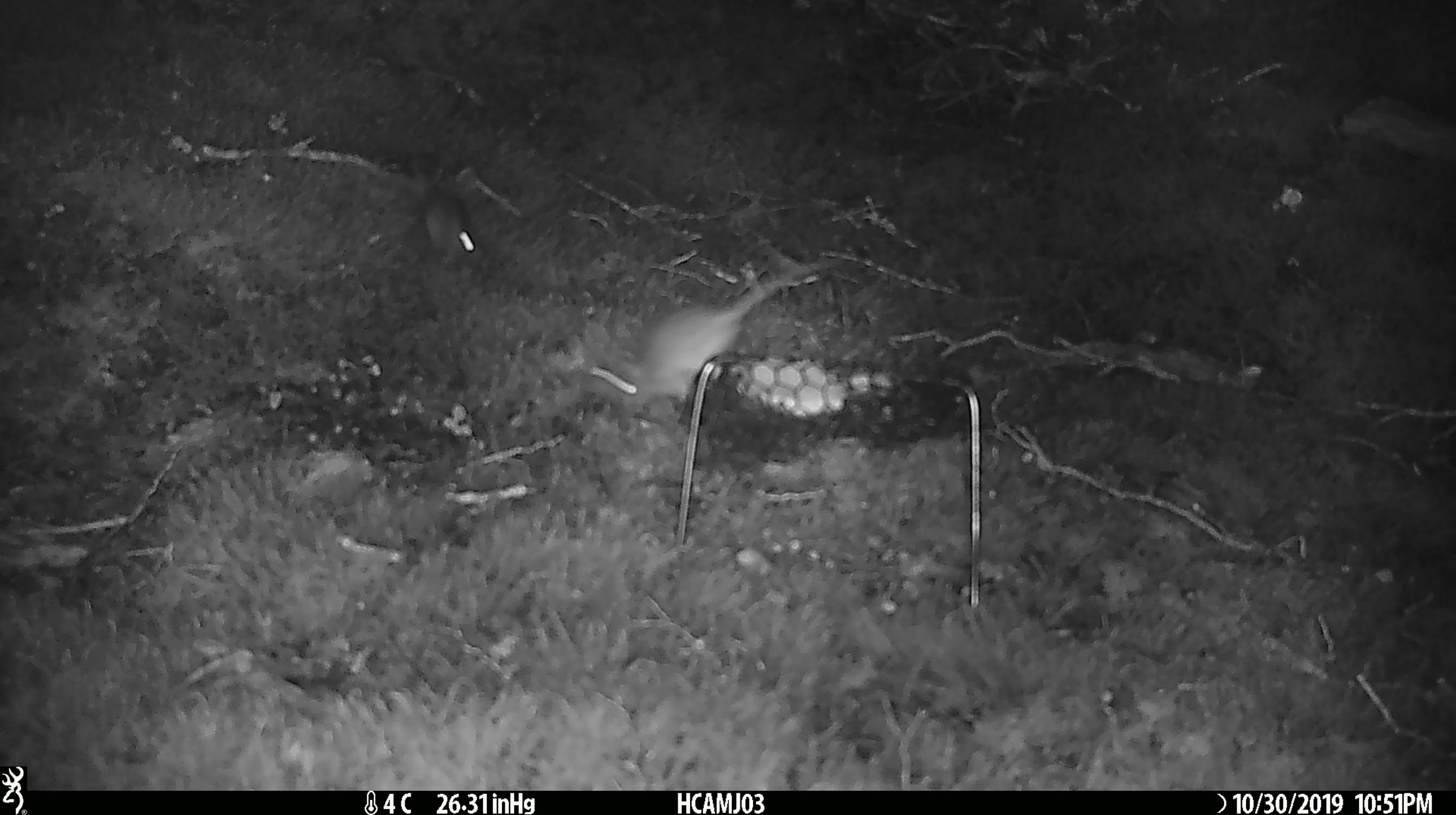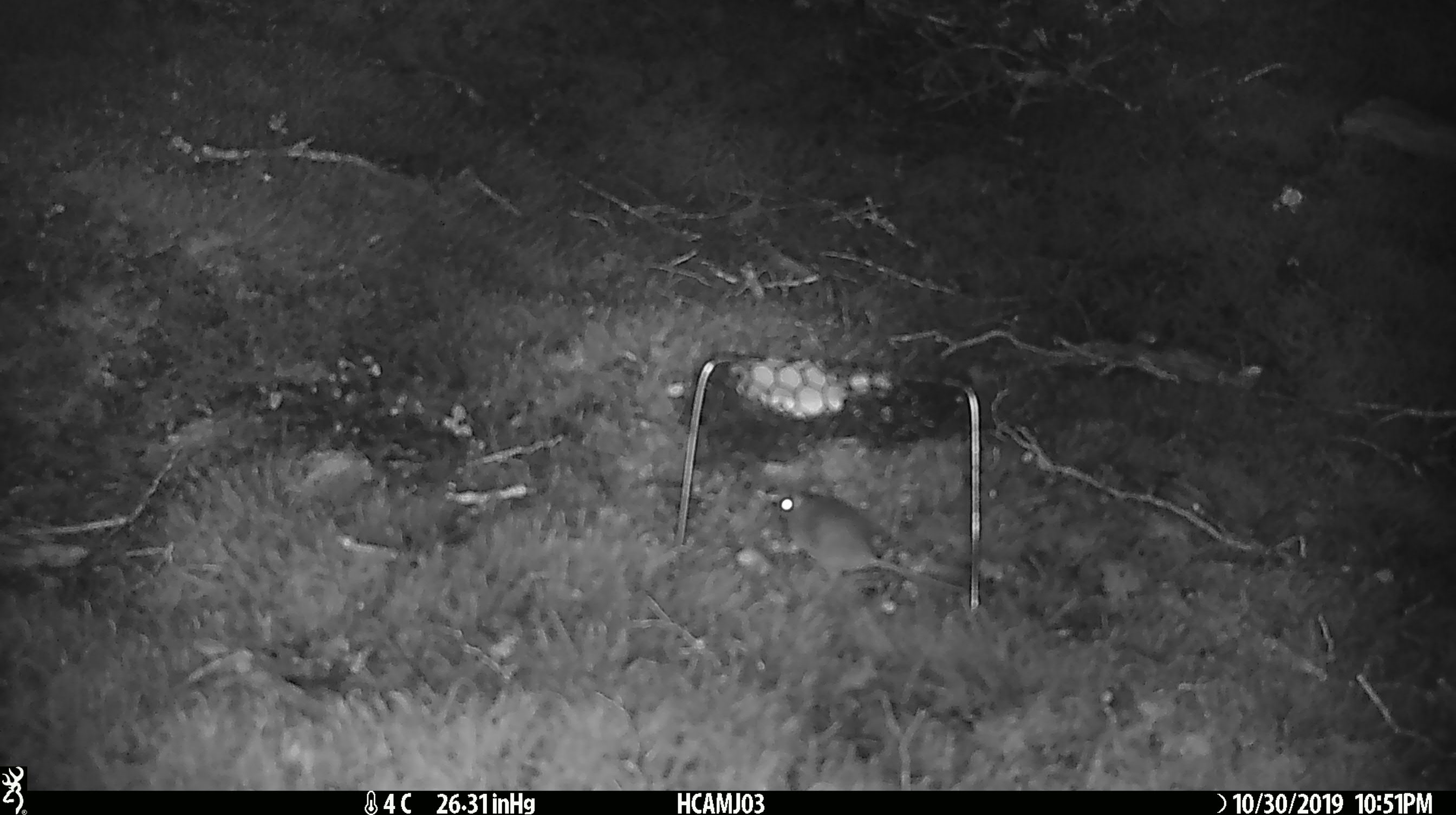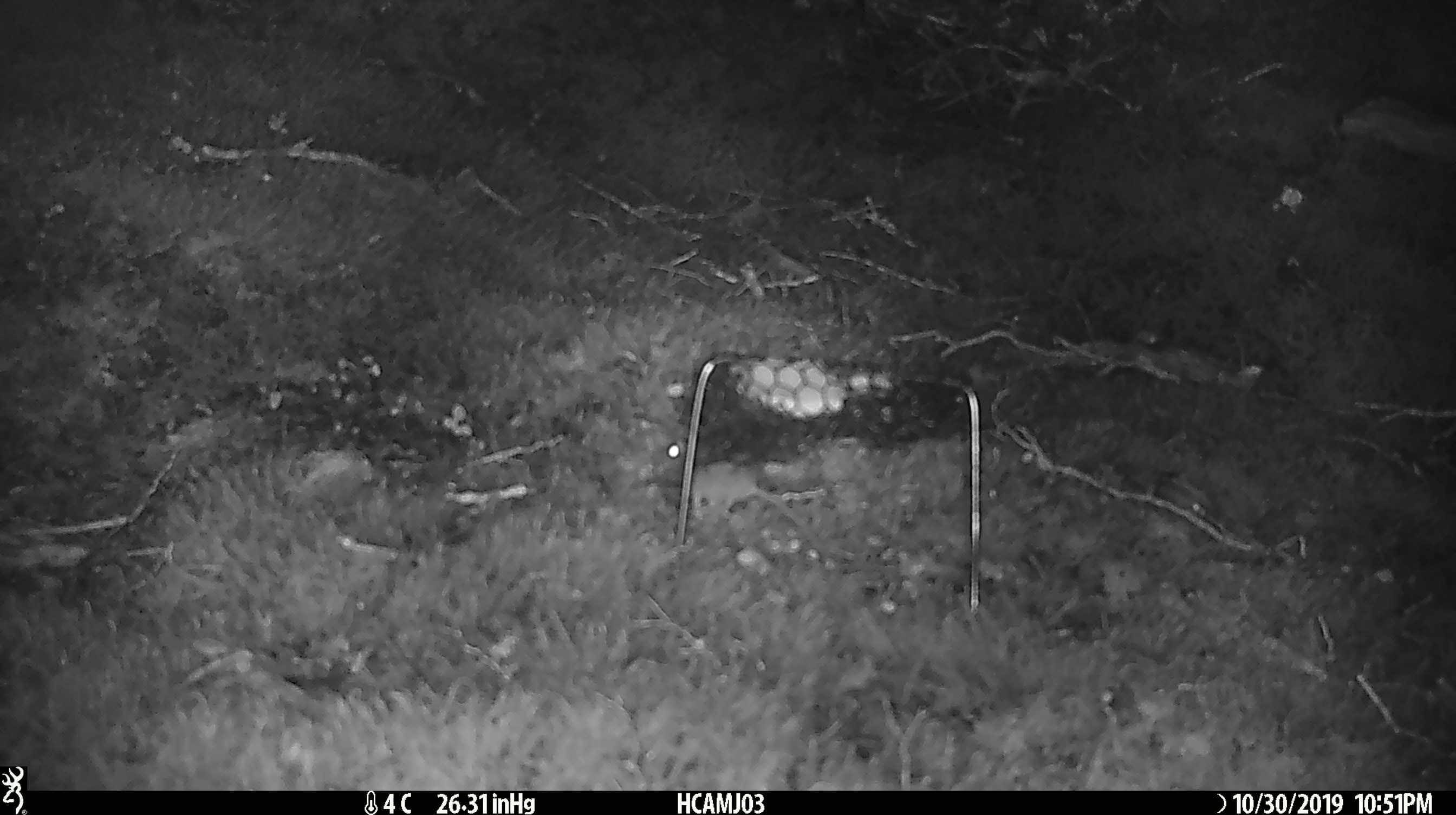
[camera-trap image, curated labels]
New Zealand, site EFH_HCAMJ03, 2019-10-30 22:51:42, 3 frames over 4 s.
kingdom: Animalia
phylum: Chordata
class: Mammalia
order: Rodentia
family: Muridae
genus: Mus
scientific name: Mus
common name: mouse